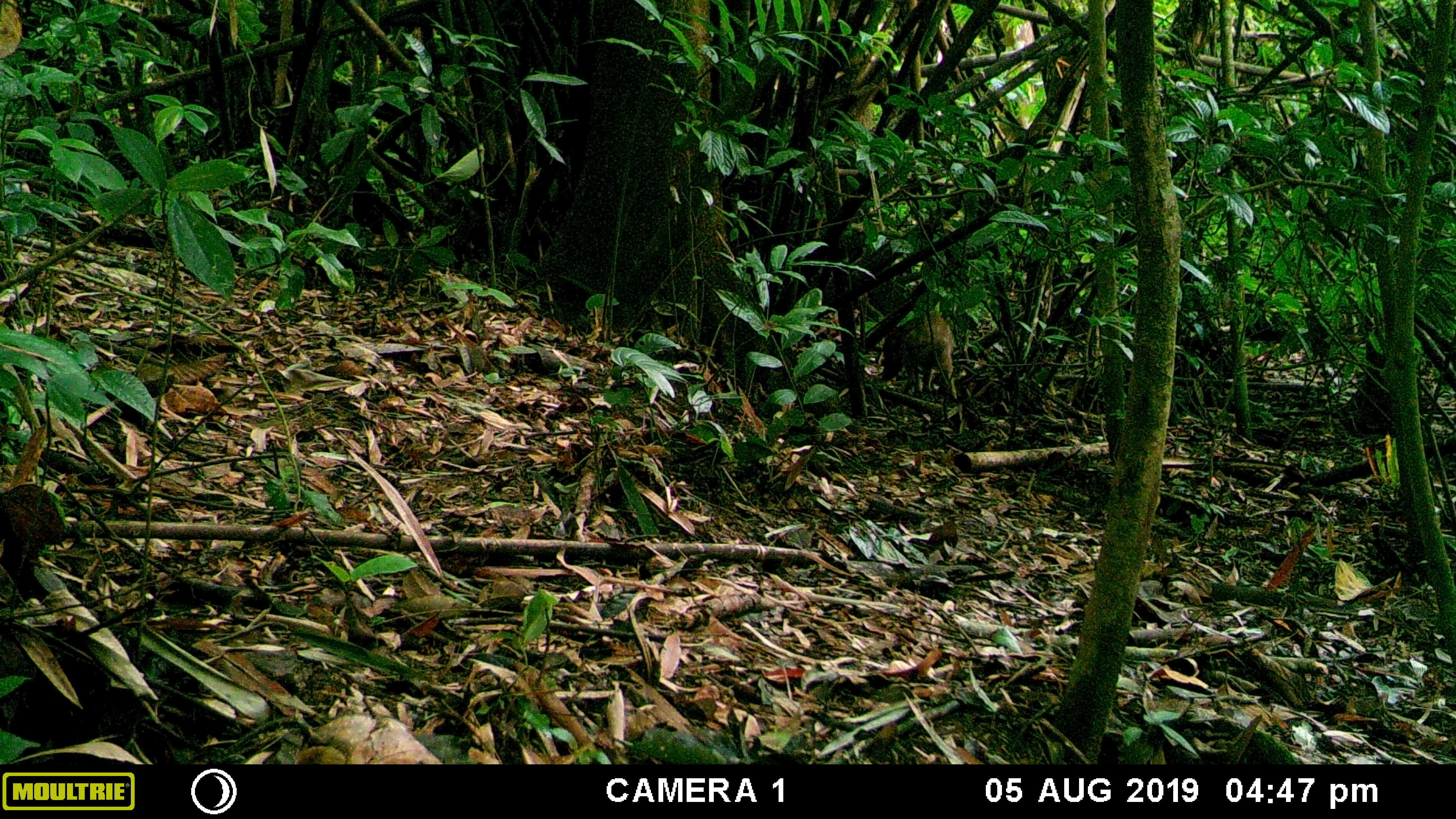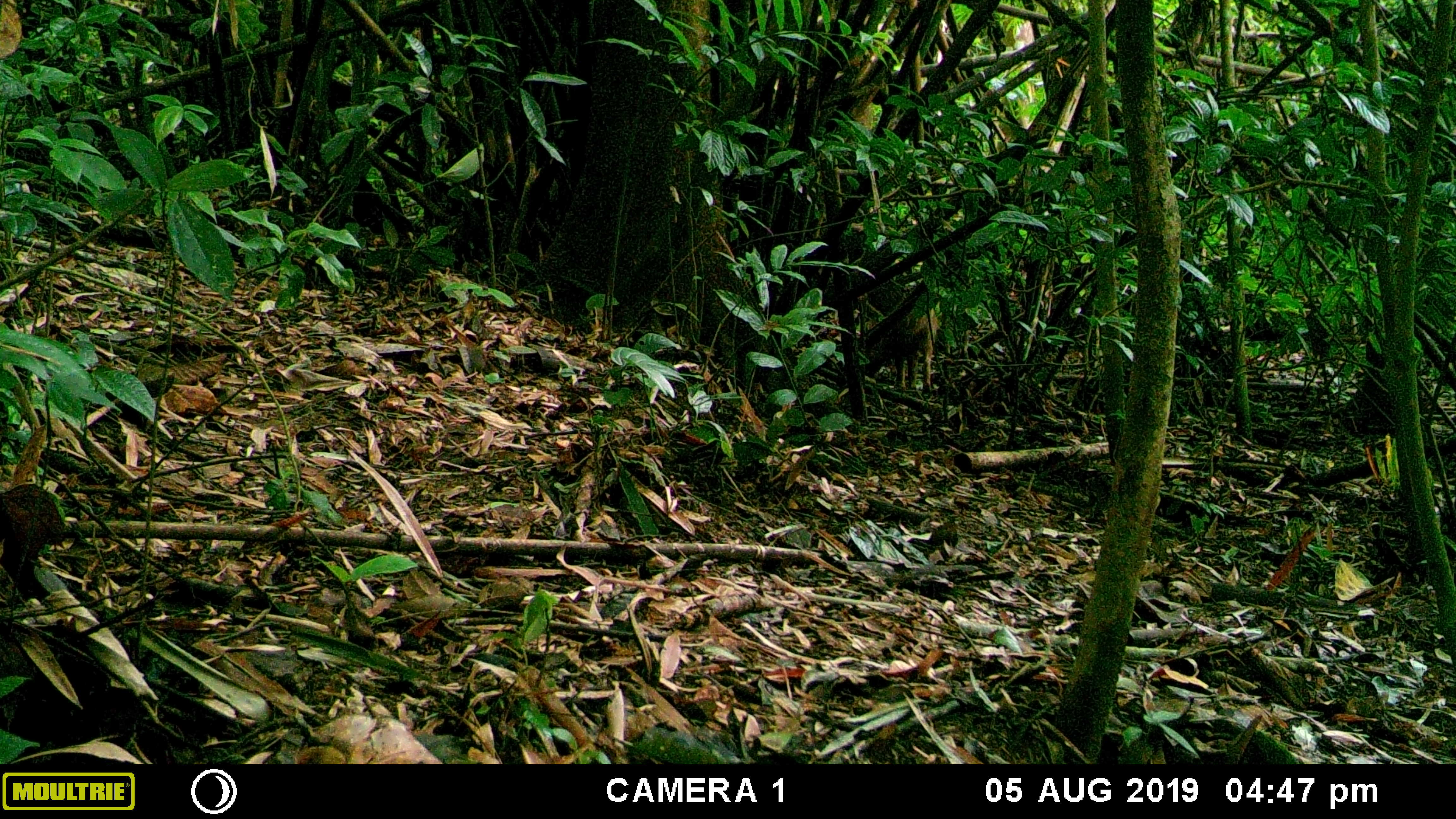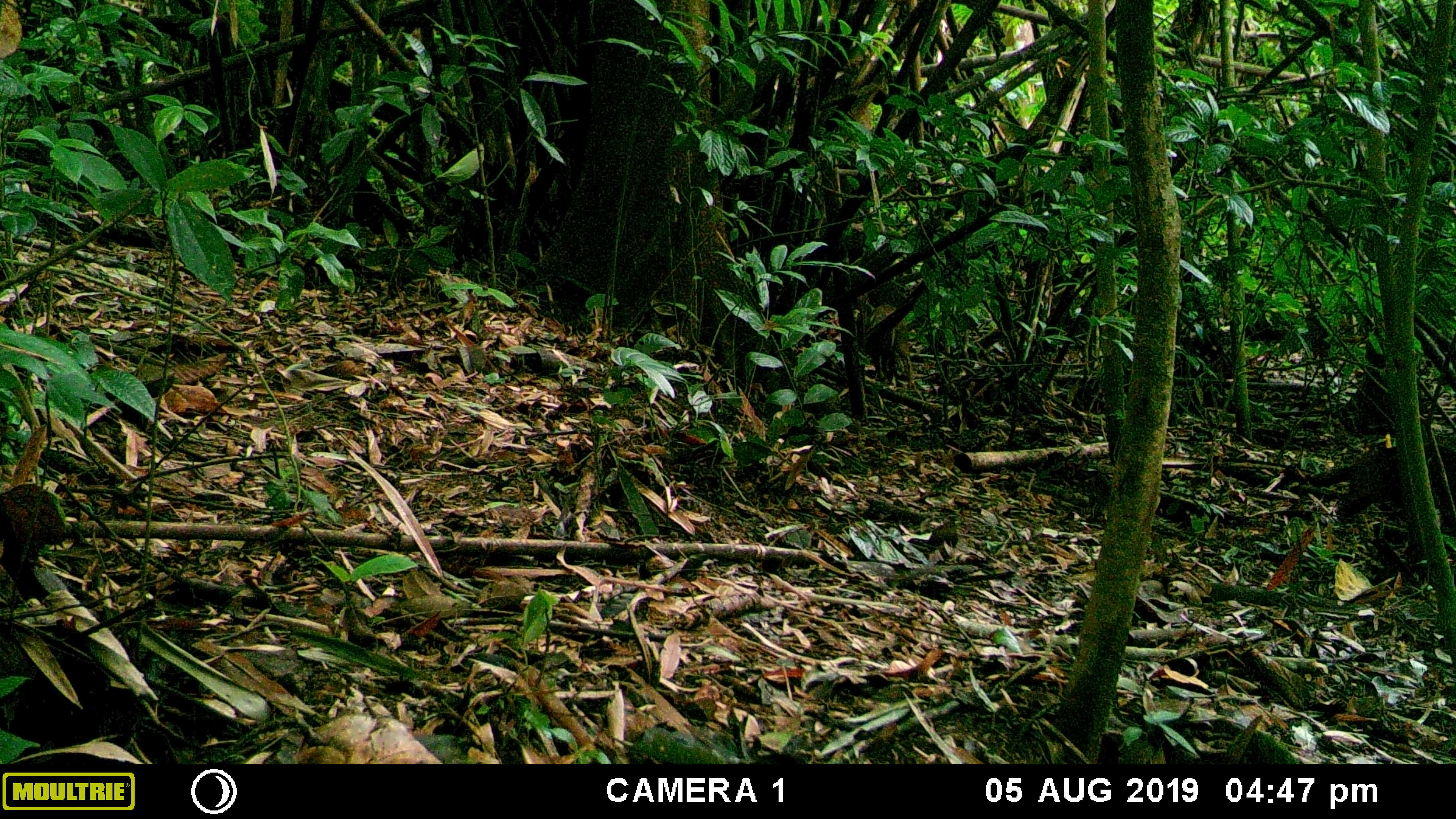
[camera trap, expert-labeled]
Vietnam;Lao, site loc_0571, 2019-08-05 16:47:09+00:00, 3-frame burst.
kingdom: Animalia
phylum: Chordata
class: Mammalia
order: Artiodactyla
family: Suidae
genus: Sus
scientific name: Sus scrofa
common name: eurasian wild pig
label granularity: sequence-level